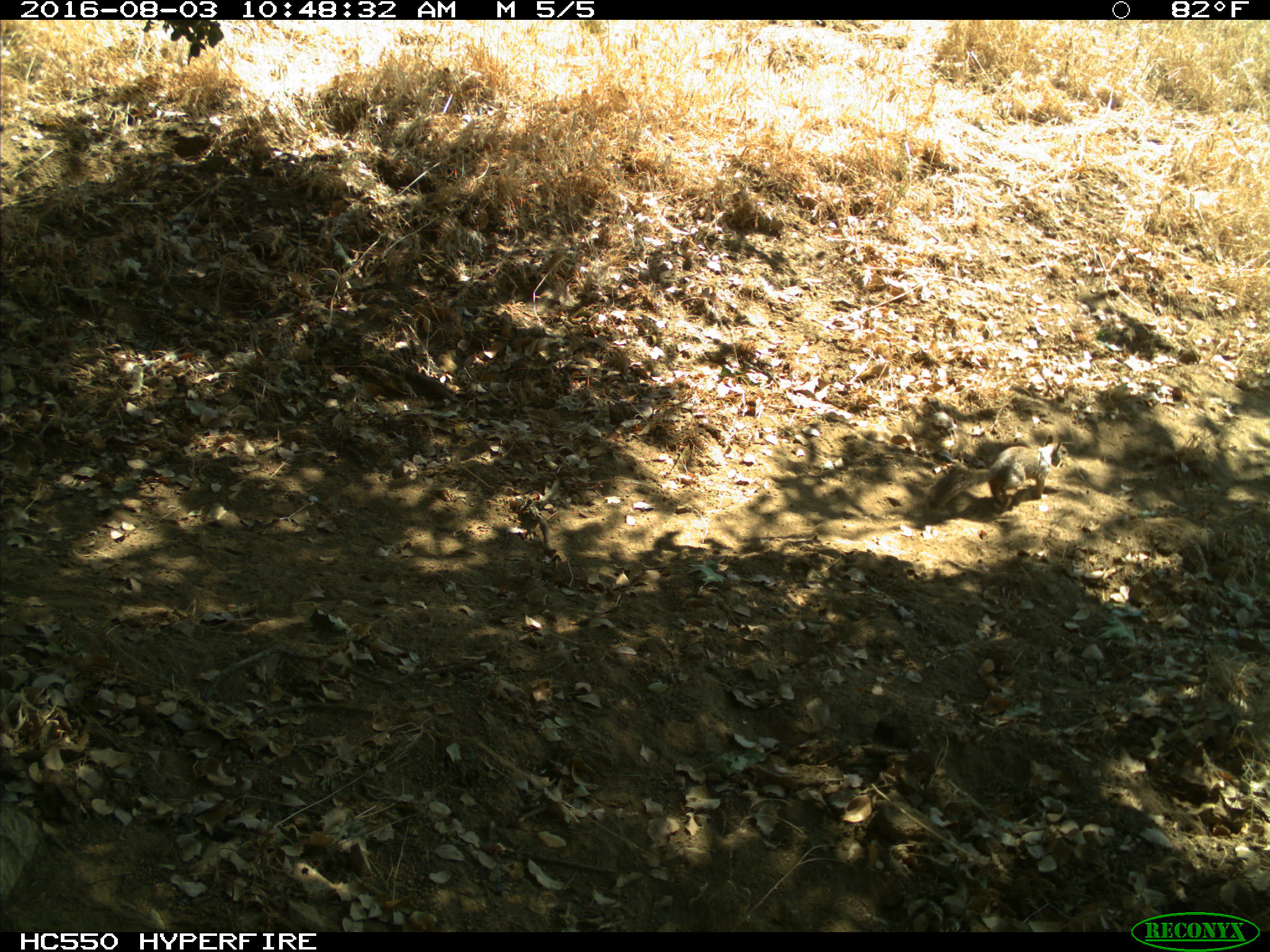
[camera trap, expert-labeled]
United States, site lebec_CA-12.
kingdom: Animalia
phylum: Chordata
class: Mammalia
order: Rodentia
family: Sciuridae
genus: Otospermophilus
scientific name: Otospermophilus beecheyi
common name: california ground squirrel